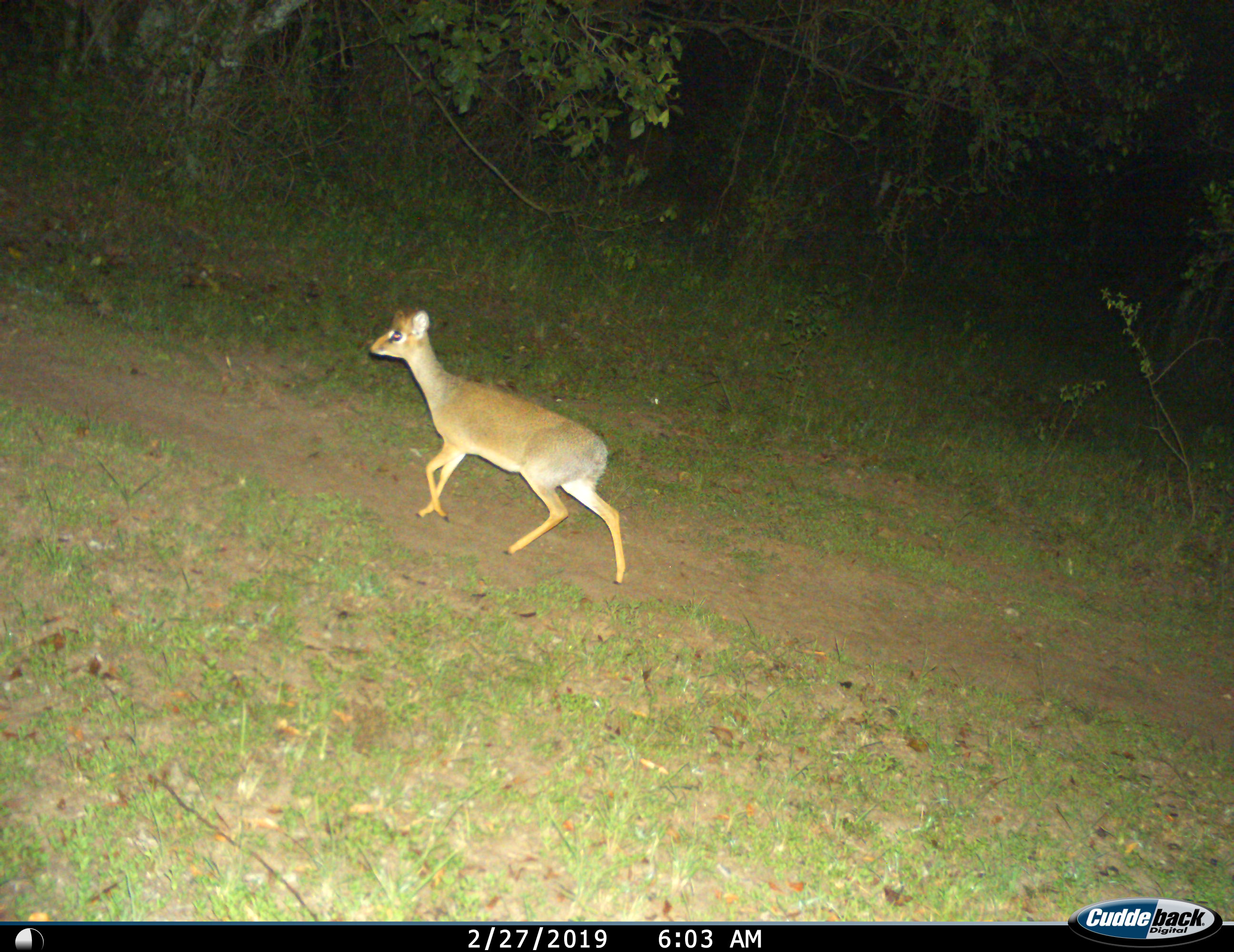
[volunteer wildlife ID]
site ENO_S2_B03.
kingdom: Animalia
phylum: Chordata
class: Mammalia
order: Artiodactyla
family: Bovidae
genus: Madoqua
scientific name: Madoqua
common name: dik-dik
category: dikdik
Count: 1.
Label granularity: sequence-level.